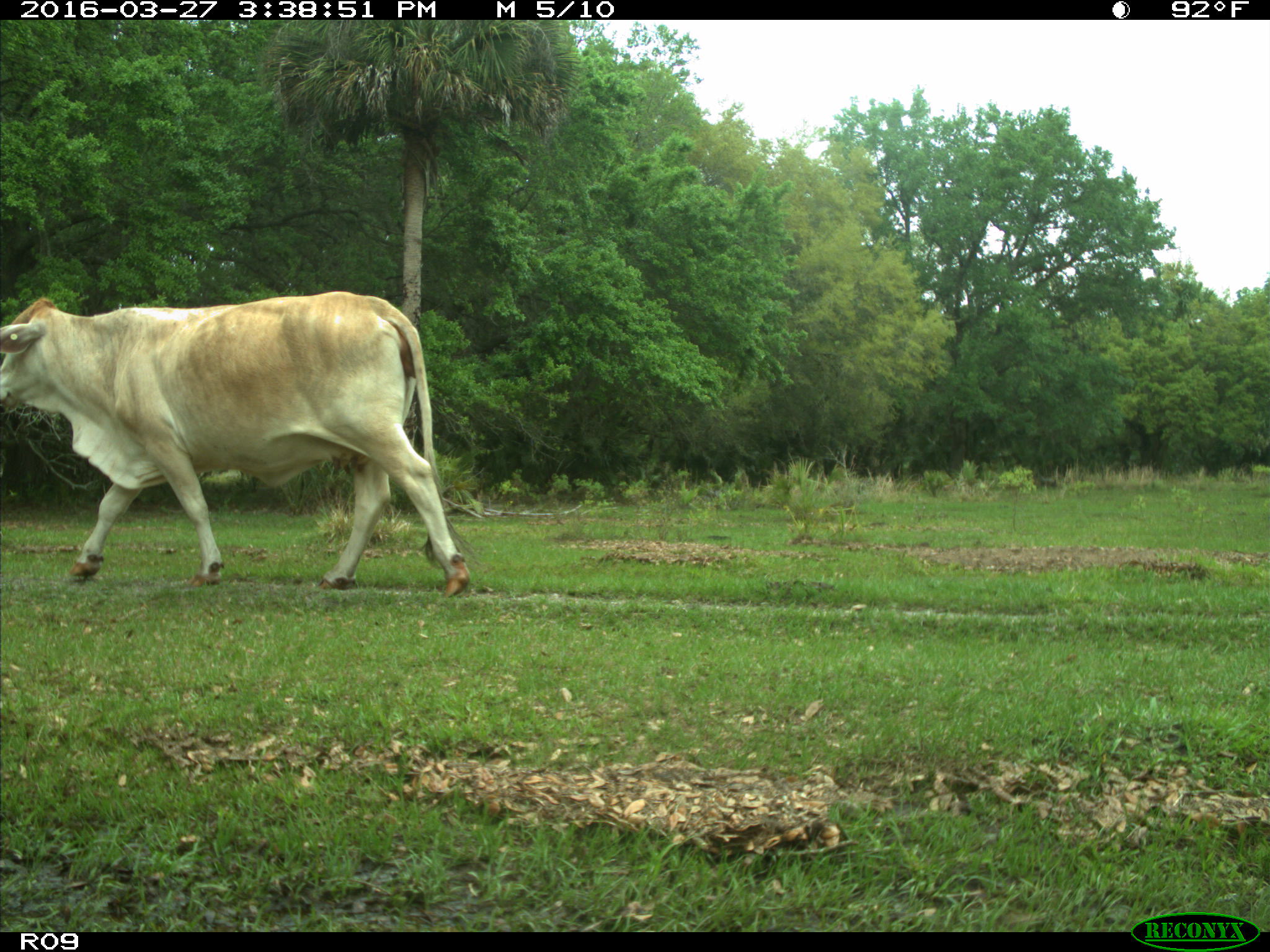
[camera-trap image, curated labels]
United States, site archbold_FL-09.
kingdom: Animalia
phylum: Chordata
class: Mammalia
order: Artiodactyla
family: Bovidae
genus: Bos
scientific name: Bos taurus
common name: domestic cow